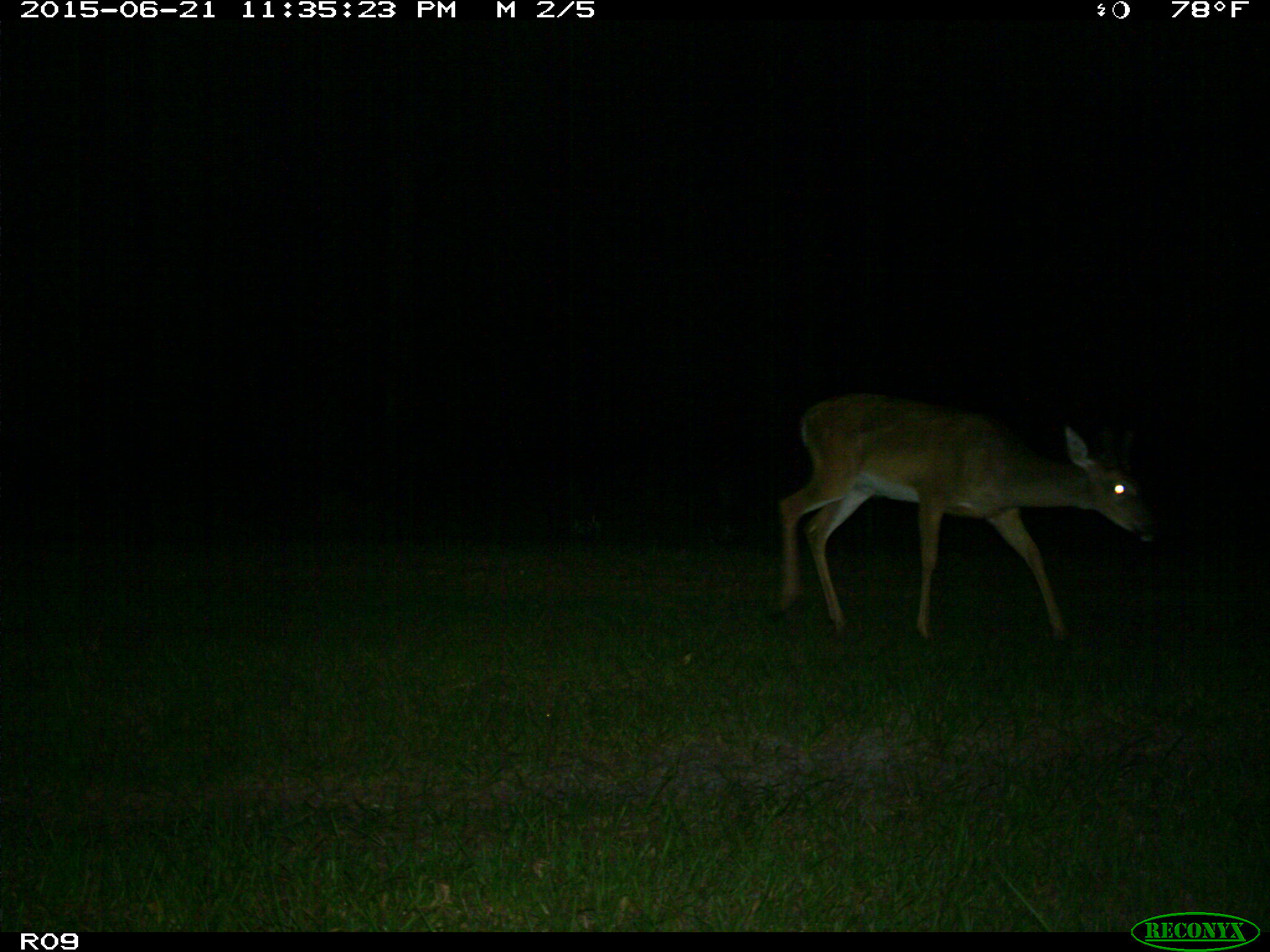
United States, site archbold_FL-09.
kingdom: Animalia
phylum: Chordata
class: Mammalia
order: Artiodactyla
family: Cervidae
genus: Odocoileus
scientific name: Odocoileus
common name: deer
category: unidentified deer